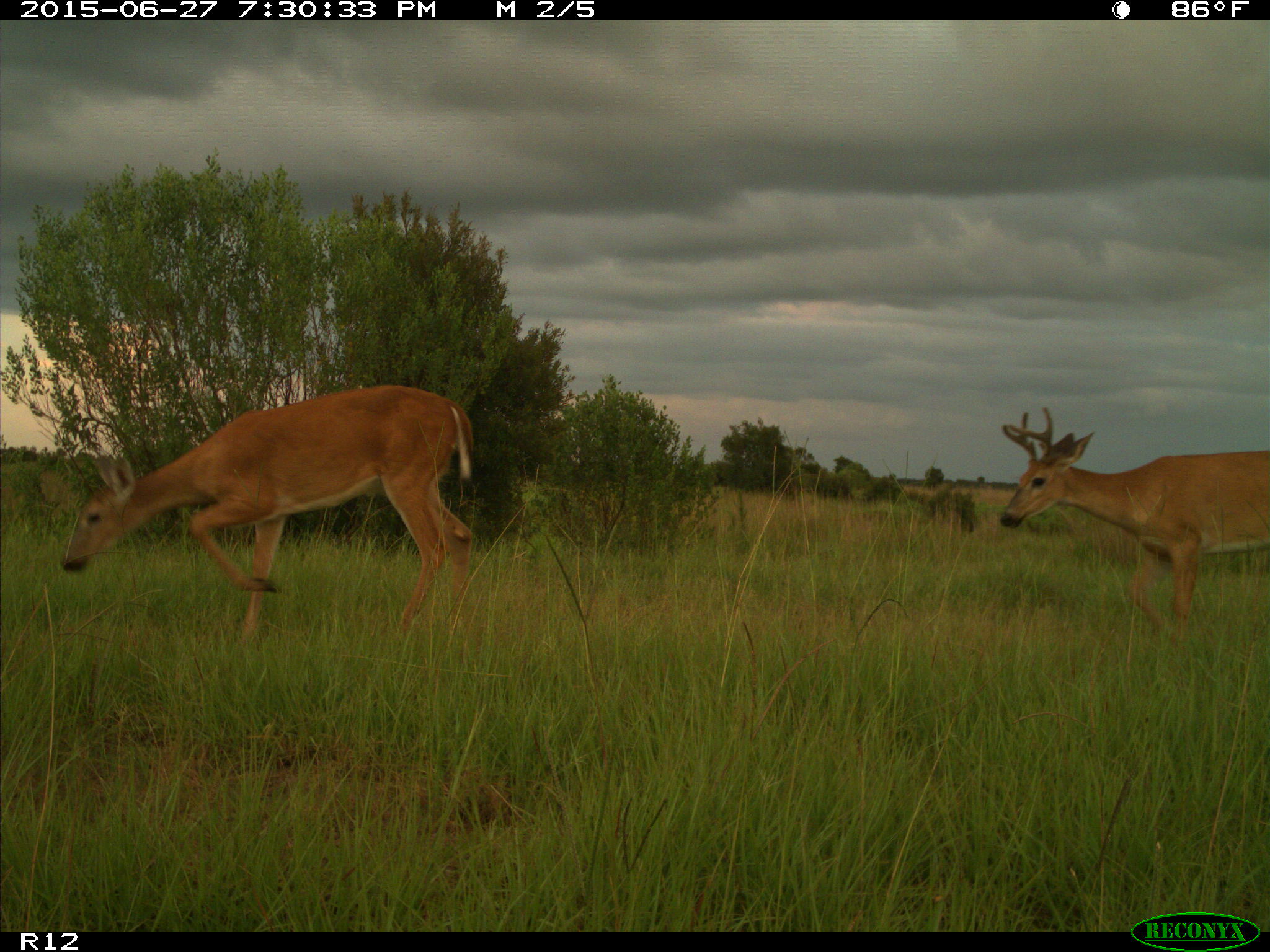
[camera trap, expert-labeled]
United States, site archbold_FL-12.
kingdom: Animalia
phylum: Chordata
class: Mammalia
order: Artiodactyla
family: Cervidae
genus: Odocoileus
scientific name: Odocoileus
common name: deer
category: unidentified deer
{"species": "unidentified deer (deer) (Odocoileus)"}